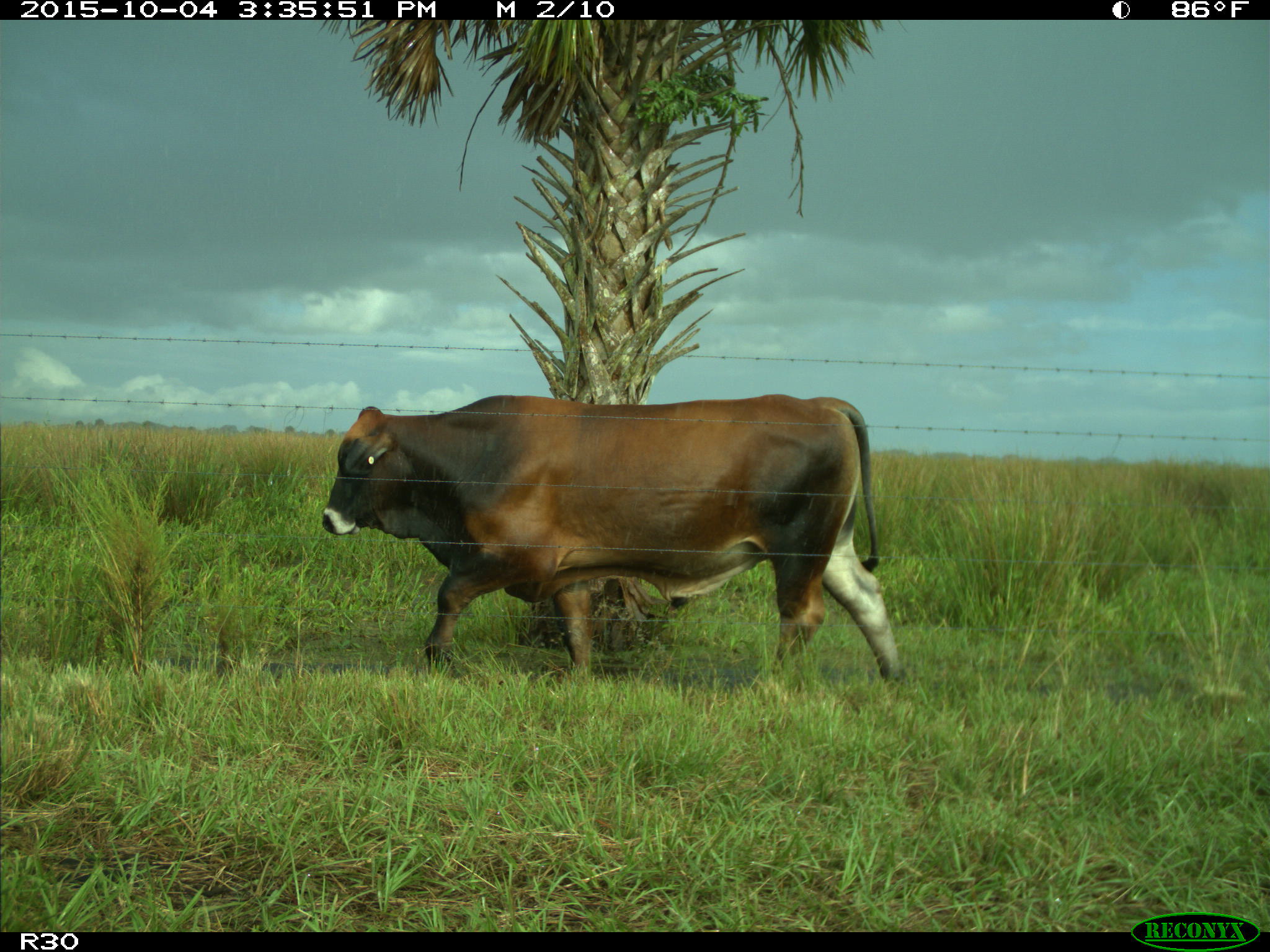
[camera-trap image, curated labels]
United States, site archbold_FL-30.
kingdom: Animalia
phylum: Chordata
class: Mammalia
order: Artiodactyla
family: Bovidae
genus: Bos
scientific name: Bos taurus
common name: domestic cow